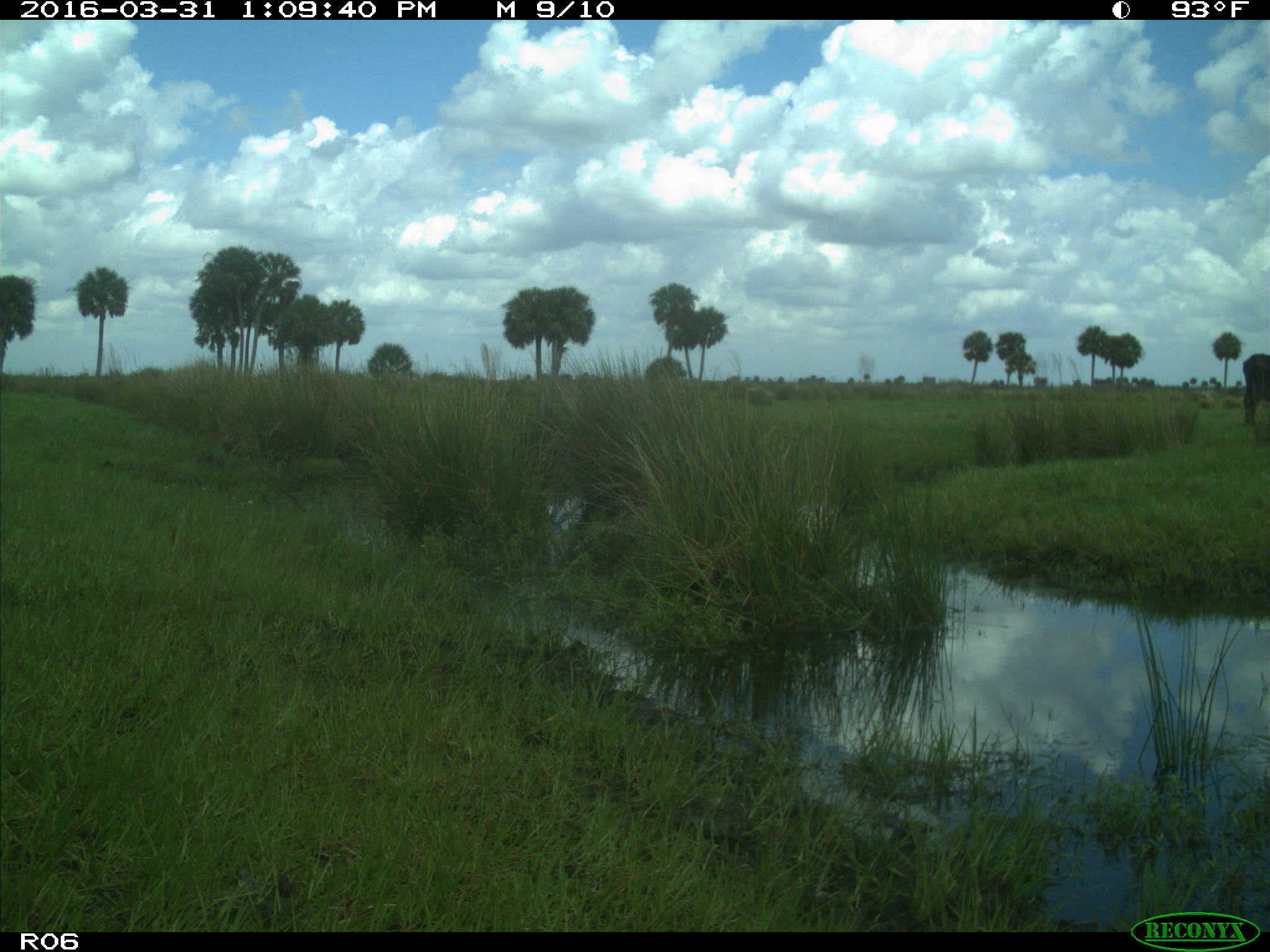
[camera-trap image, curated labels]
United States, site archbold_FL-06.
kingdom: Animalia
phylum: Chordata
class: Mammalia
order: Artiodactyla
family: Bovidae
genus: Bos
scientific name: Bos taurus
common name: domestic cow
Bos taurus (domestic cow).